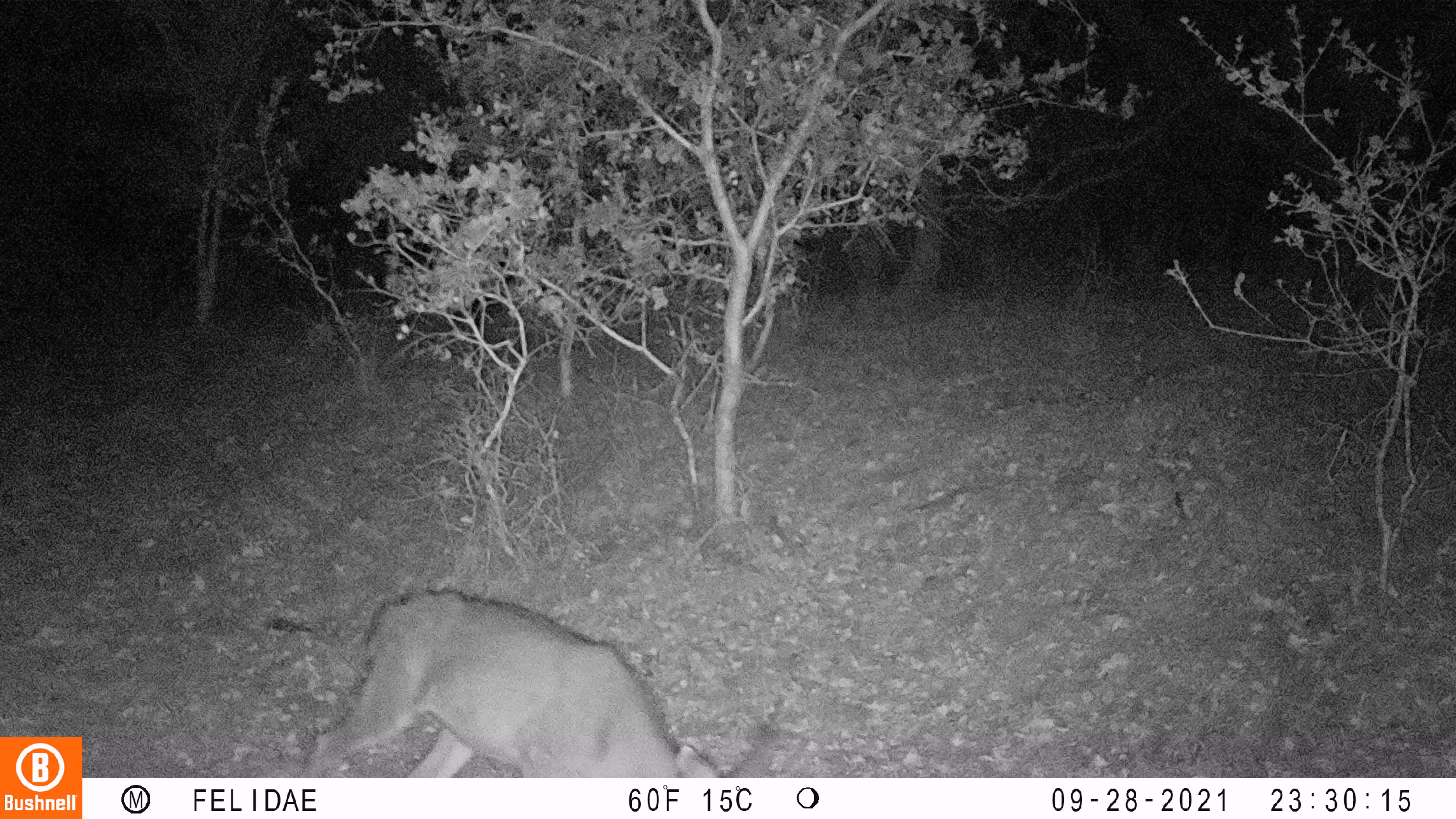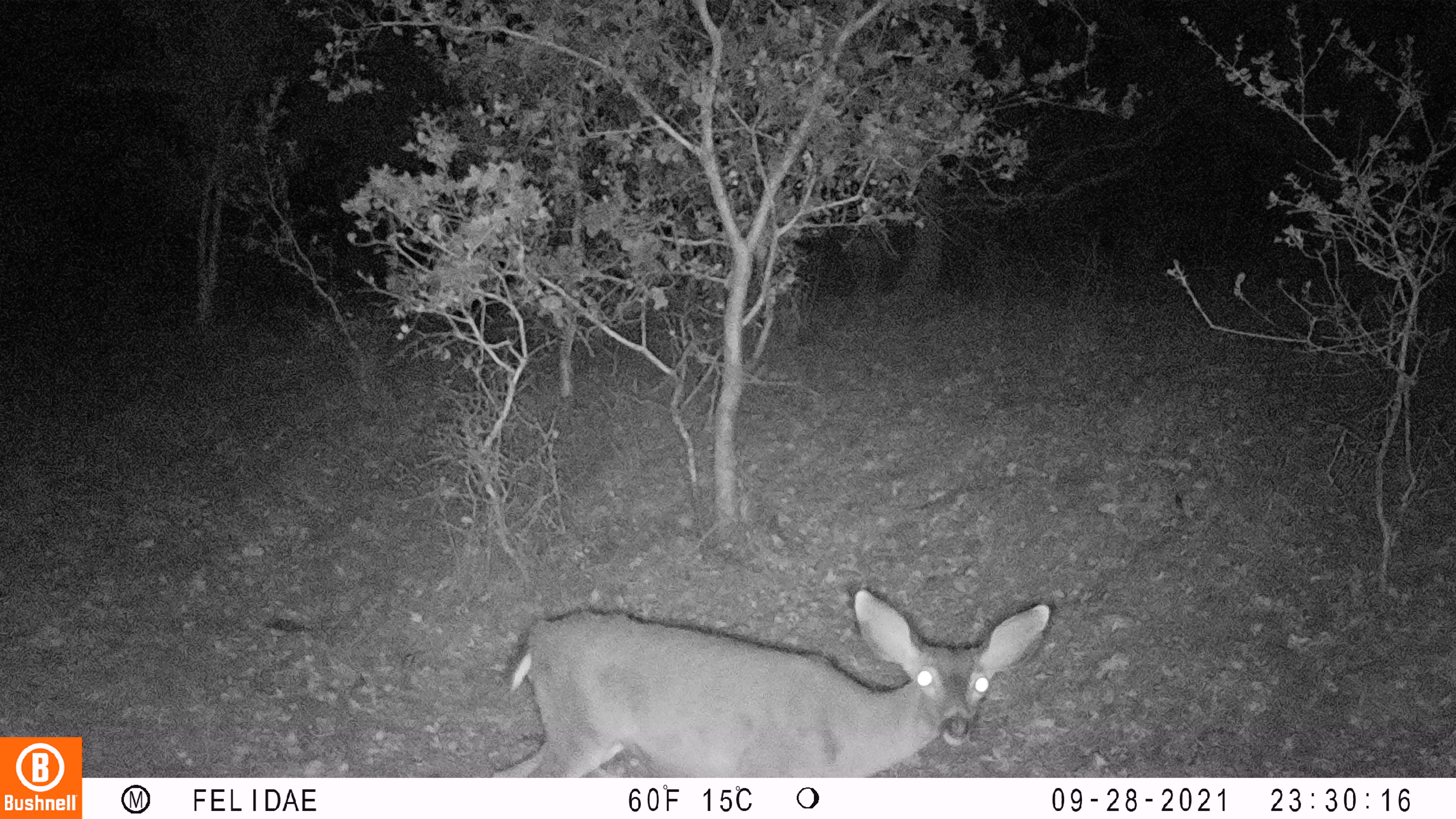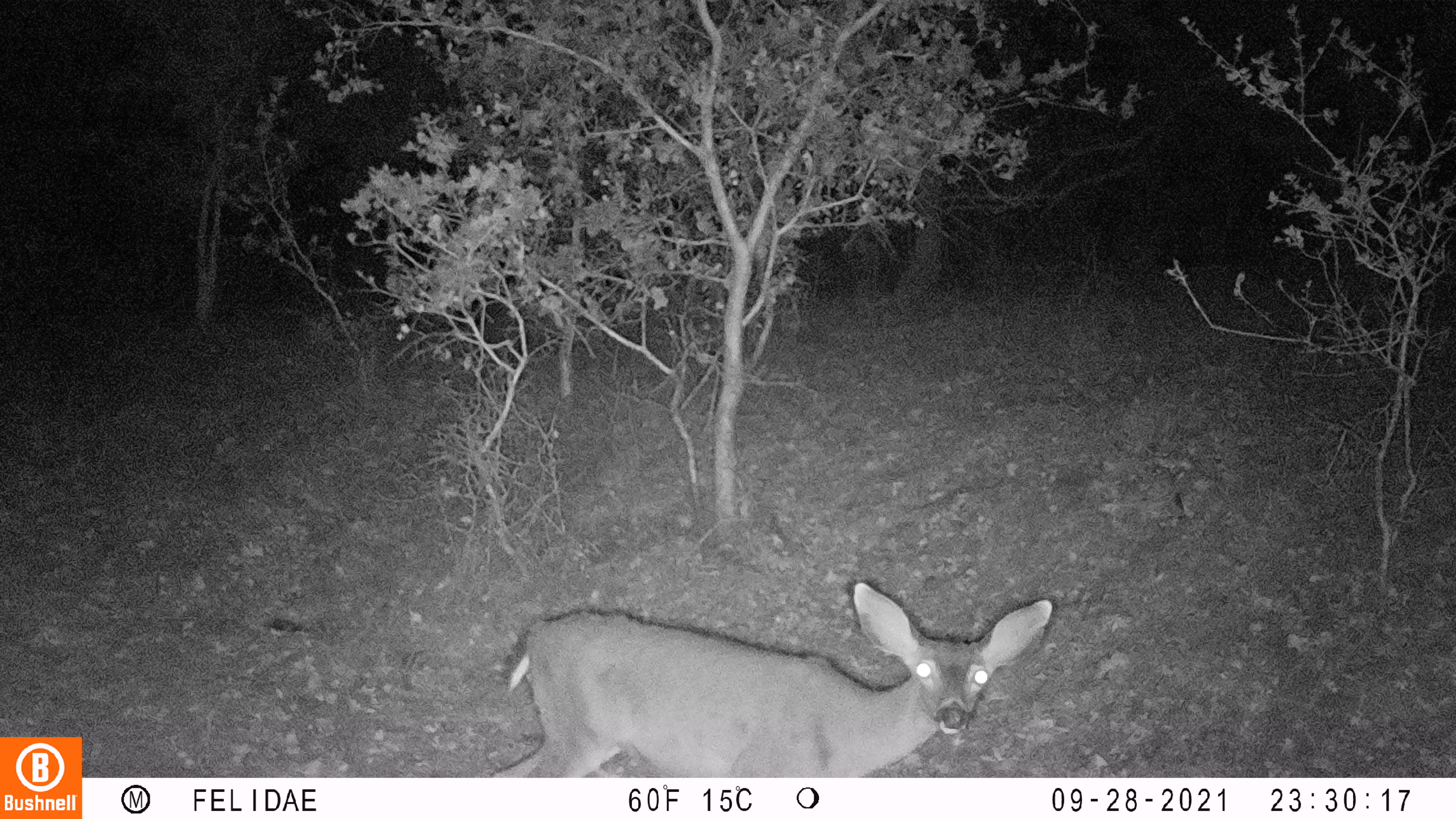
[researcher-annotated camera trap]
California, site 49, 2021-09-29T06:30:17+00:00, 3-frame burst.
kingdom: Animalia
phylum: Chordata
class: Mammalia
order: Artiodactyla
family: Cervidae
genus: Odocoileus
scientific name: Odocoileus hemionus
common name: mule deer